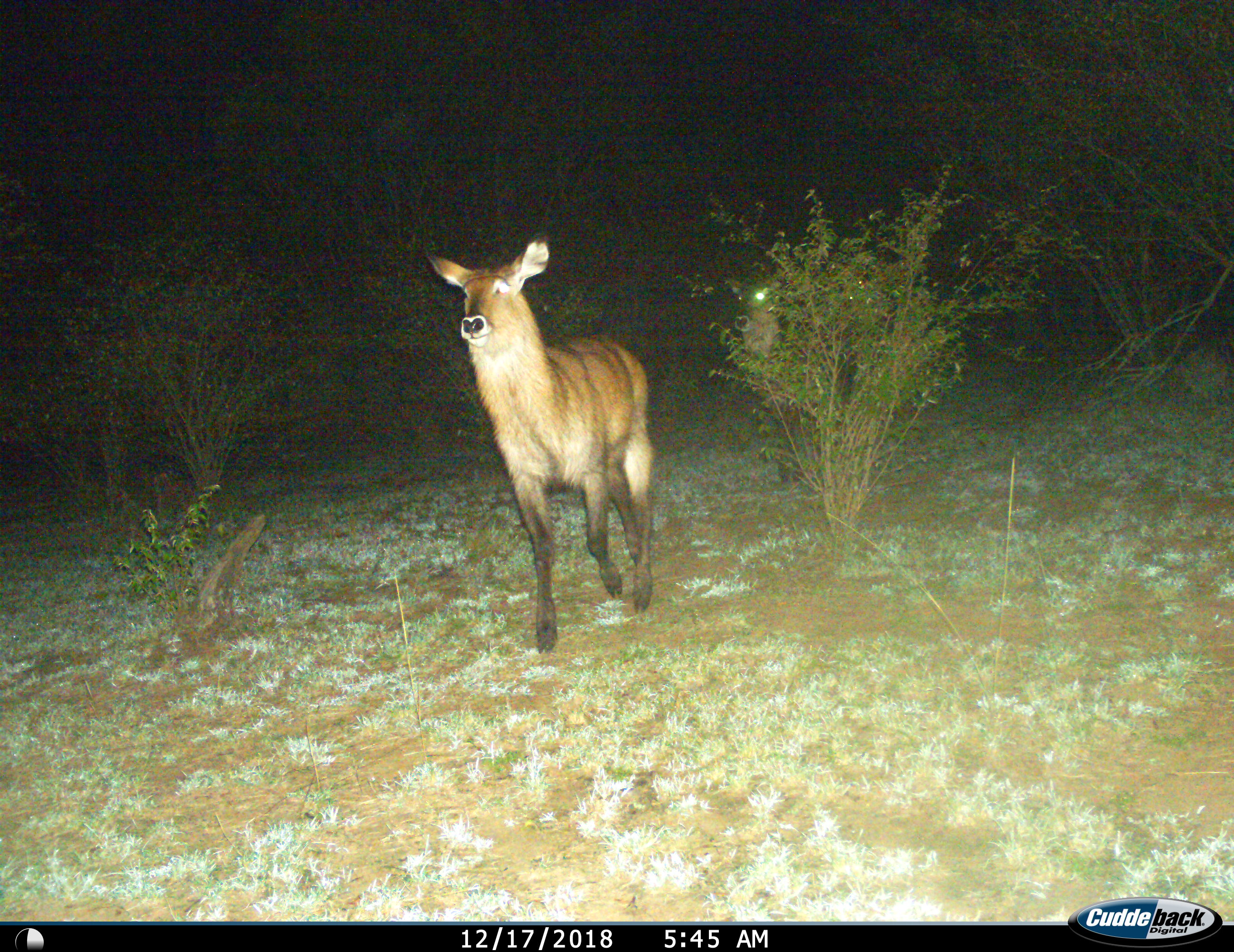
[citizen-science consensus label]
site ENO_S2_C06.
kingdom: Animalia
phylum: Chordata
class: Mammalia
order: Artiodactyla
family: Bovidae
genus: Kobus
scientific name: Kobus ellipsiprymnus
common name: waterbuck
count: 2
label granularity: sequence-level